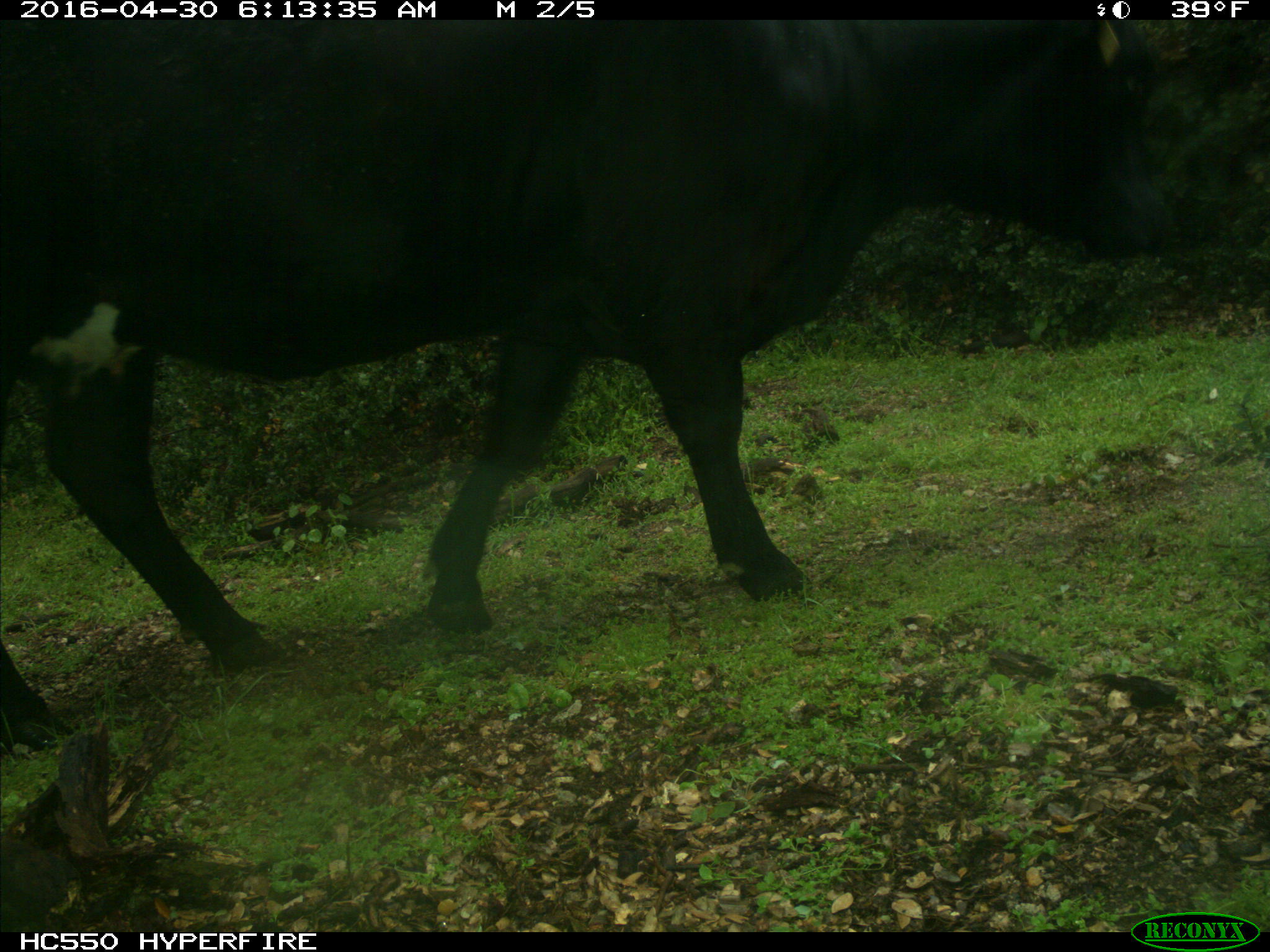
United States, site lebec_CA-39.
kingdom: Animalia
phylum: Chordata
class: Mammalia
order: Artiodactyla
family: Bovidae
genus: Bos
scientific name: Bos taurus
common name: domestic cow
Bos taurus (domestic cow).